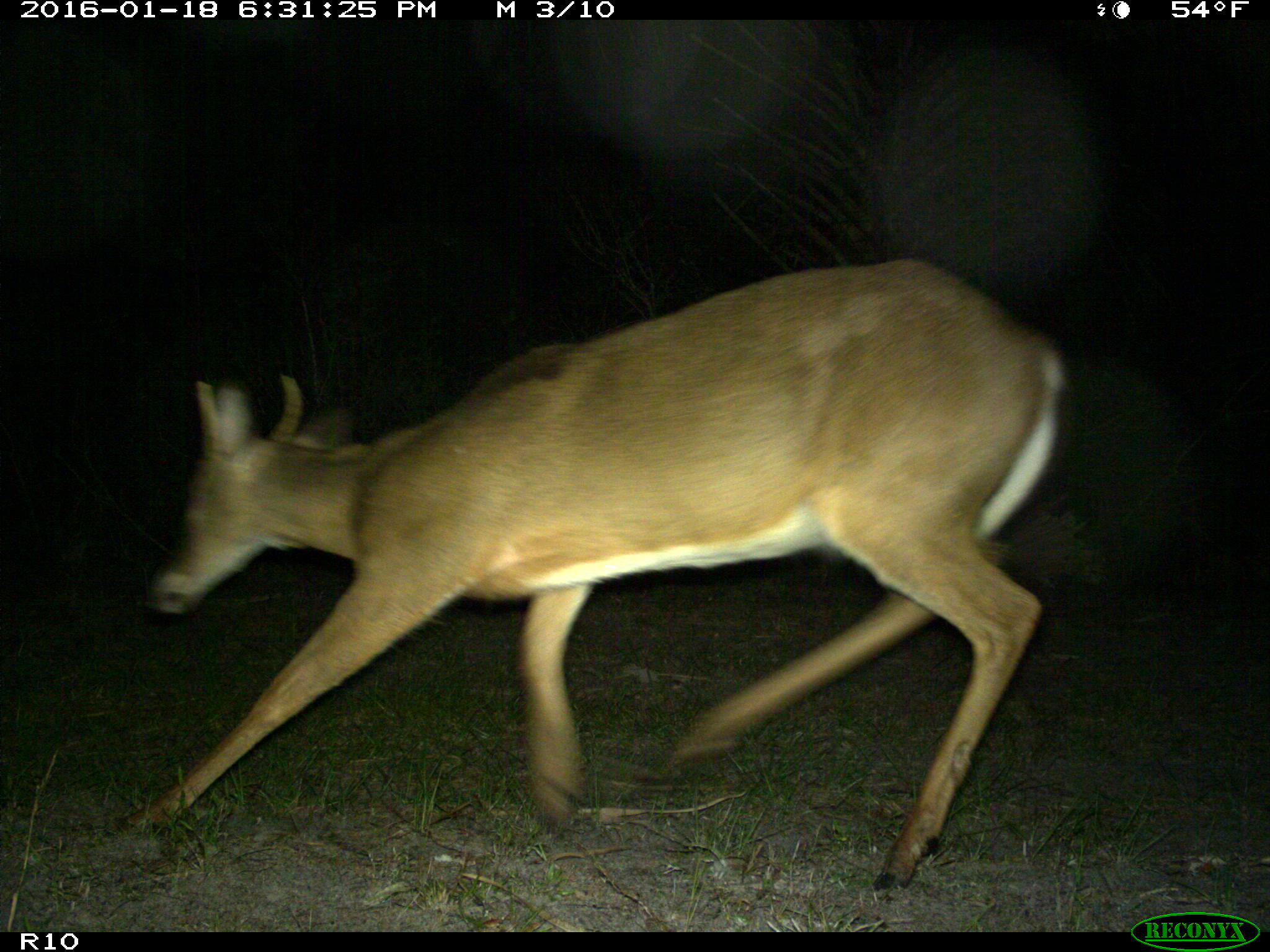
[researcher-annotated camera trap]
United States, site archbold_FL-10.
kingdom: Animalia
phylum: Chordata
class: Mammalia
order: Artiodactyla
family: Cervidae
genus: Odocoileus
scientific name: Odocoileus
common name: deer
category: unidentified deer